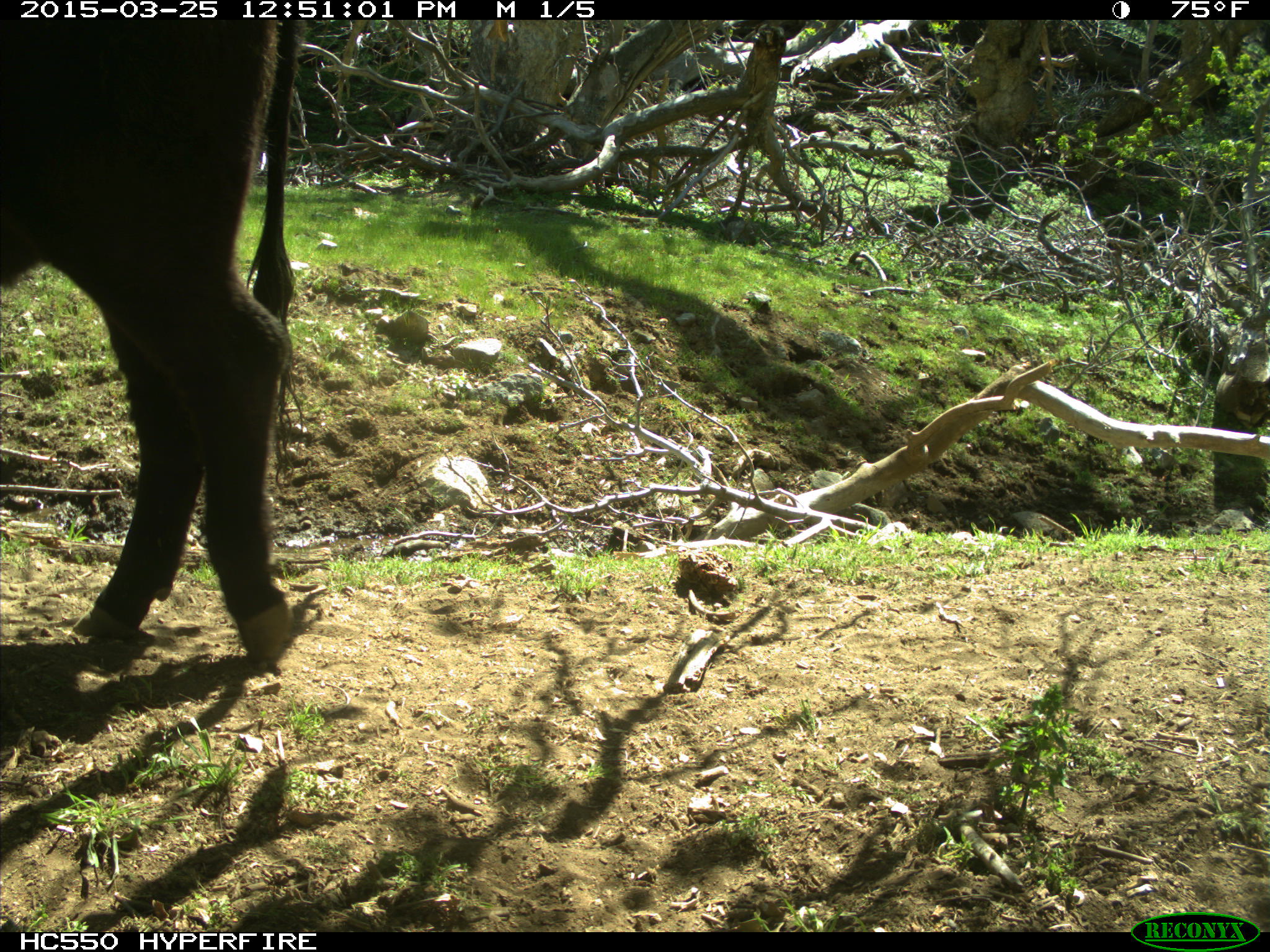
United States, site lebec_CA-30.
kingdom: Animalia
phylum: Chordata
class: Mammalia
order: Artiodactyla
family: Bovidae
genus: Bos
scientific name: Bos taurus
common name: domestic cow